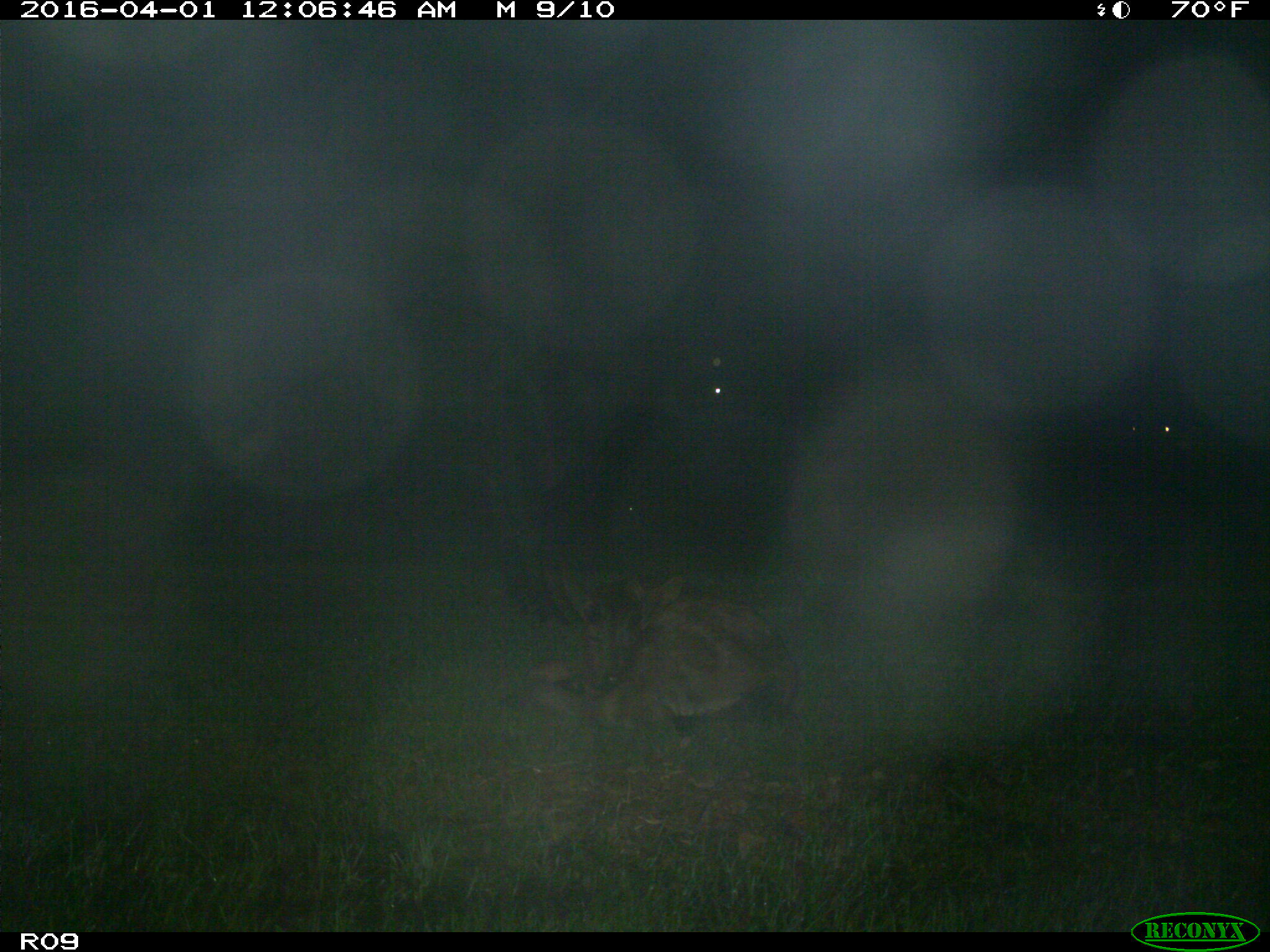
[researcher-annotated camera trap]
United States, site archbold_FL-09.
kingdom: Animalia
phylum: Chordata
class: Mammalia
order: Artiodactyla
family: Bovidae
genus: Bos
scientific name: Bos taurus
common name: domestic cow